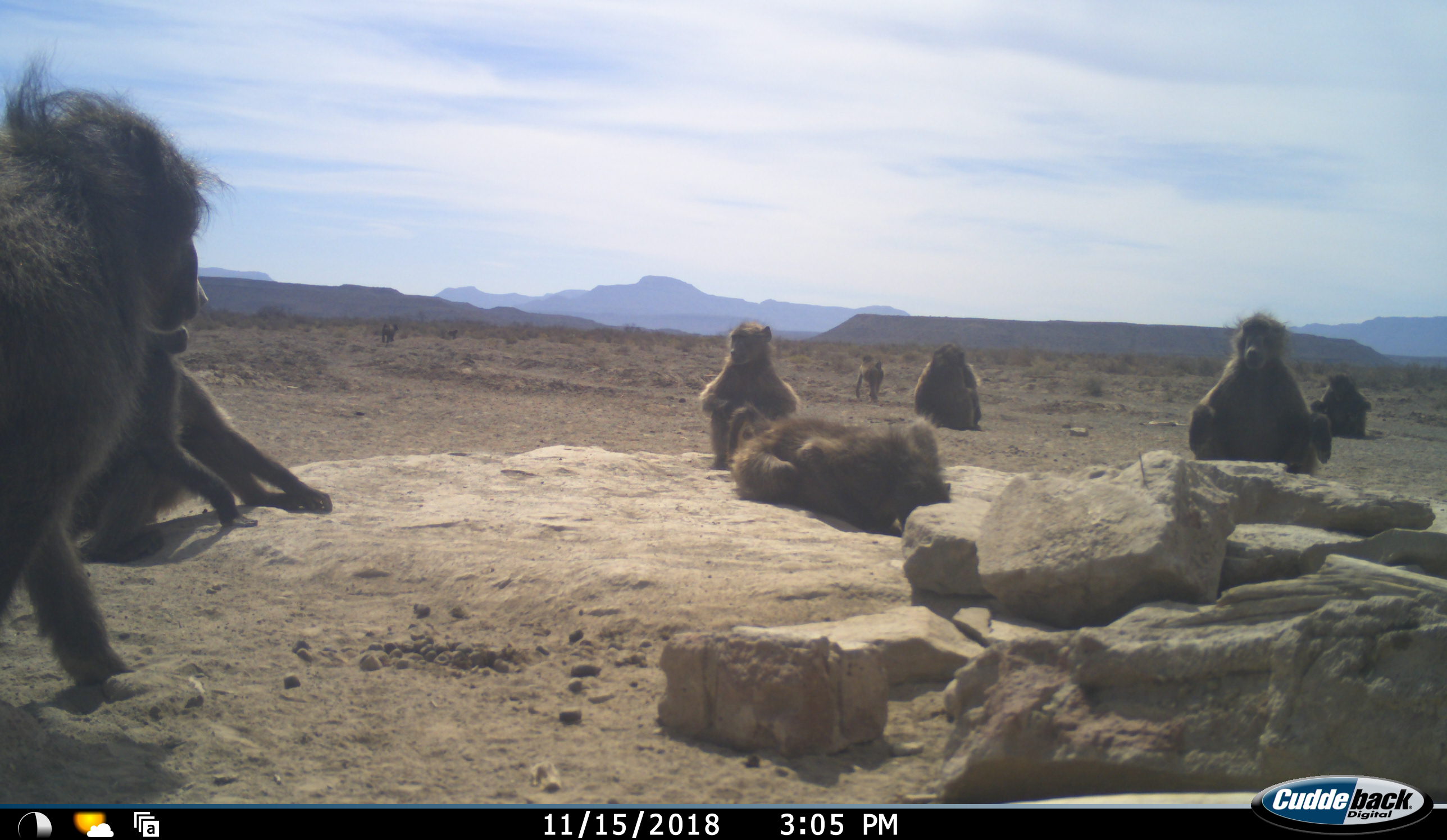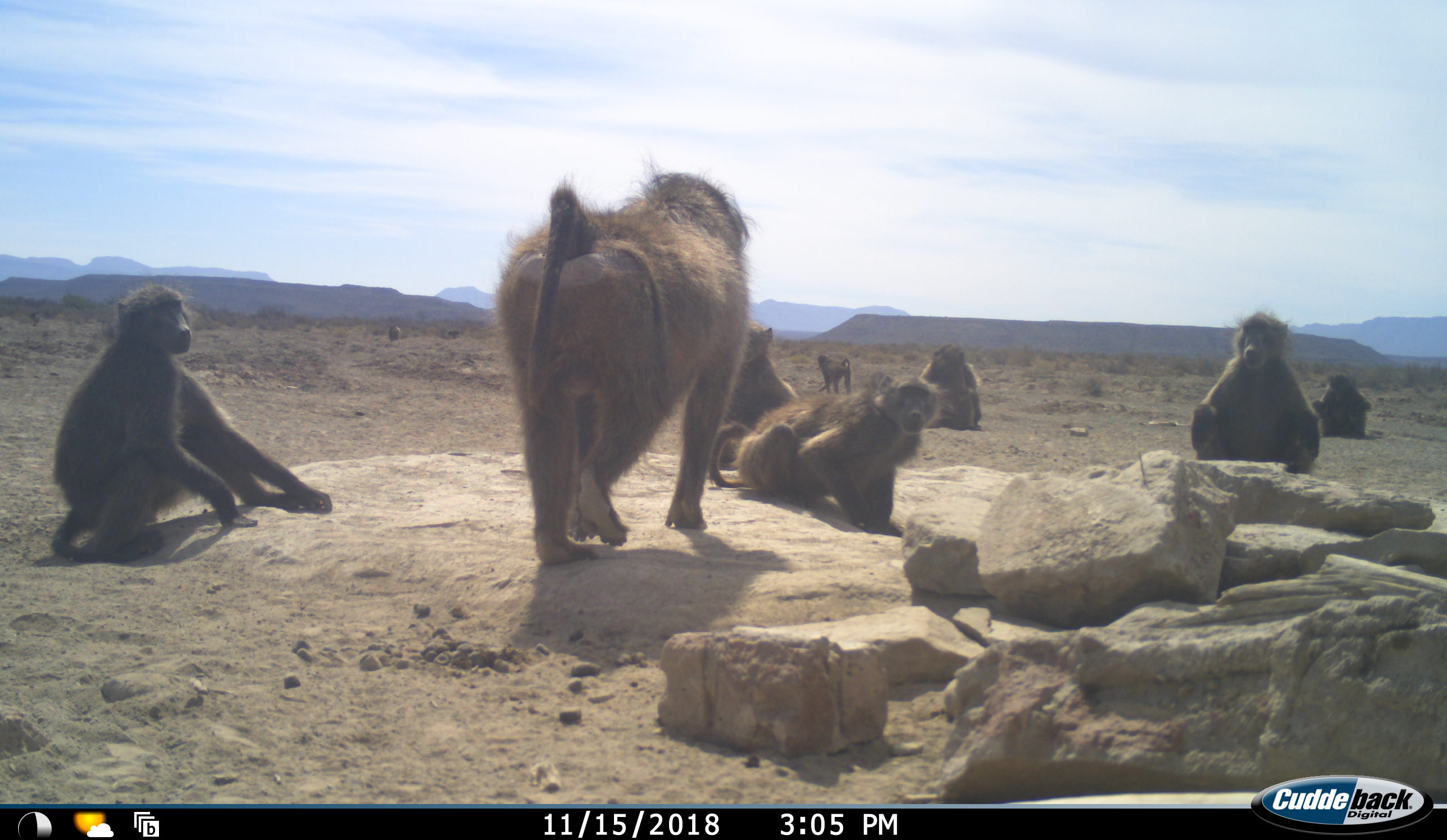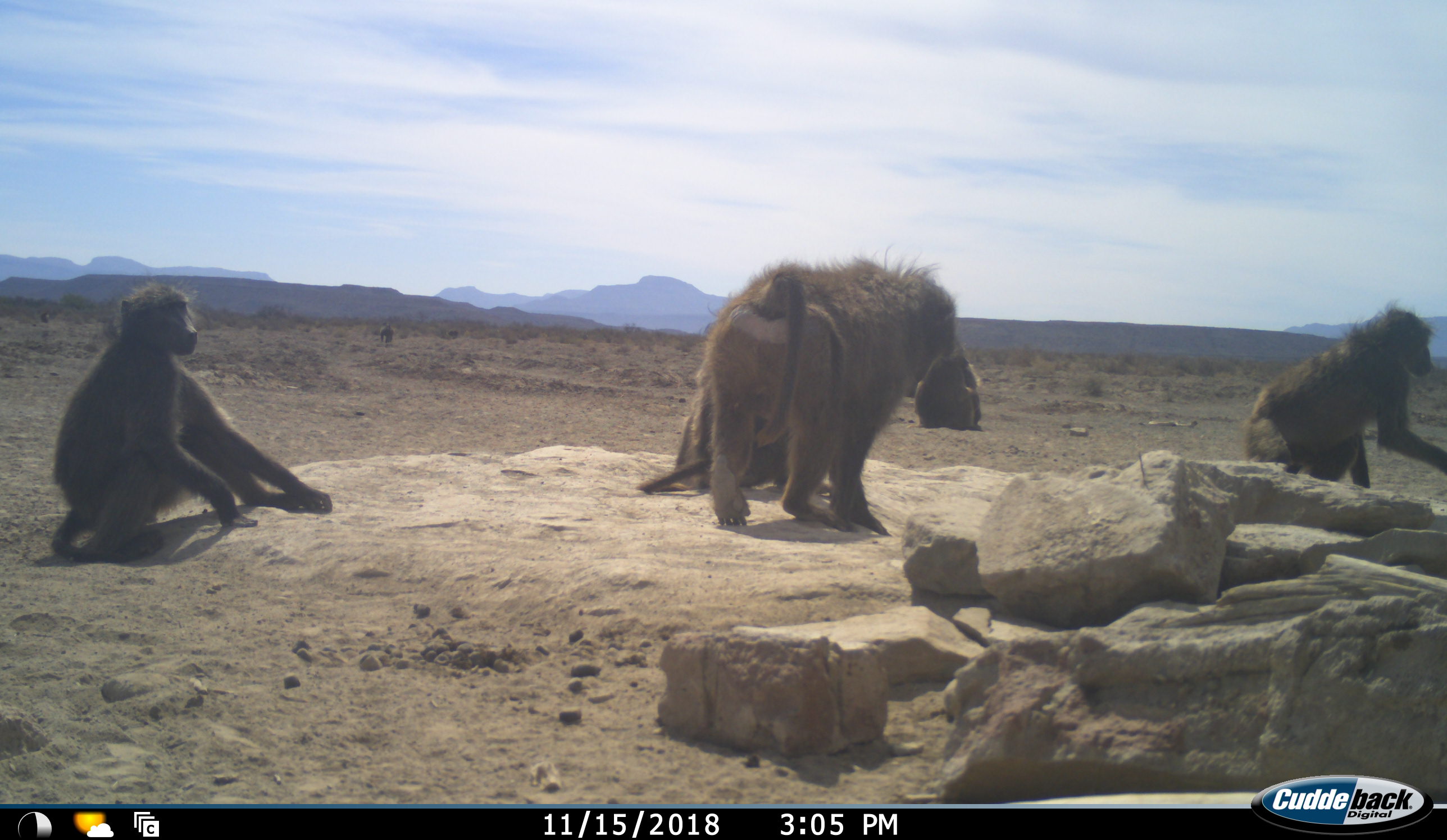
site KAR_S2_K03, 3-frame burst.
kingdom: Animalia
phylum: Chordata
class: Mammalia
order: Primates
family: Cercopithecidae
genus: Papio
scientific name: Papio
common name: baboon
Baboon (Papio), count 10. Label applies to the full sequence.